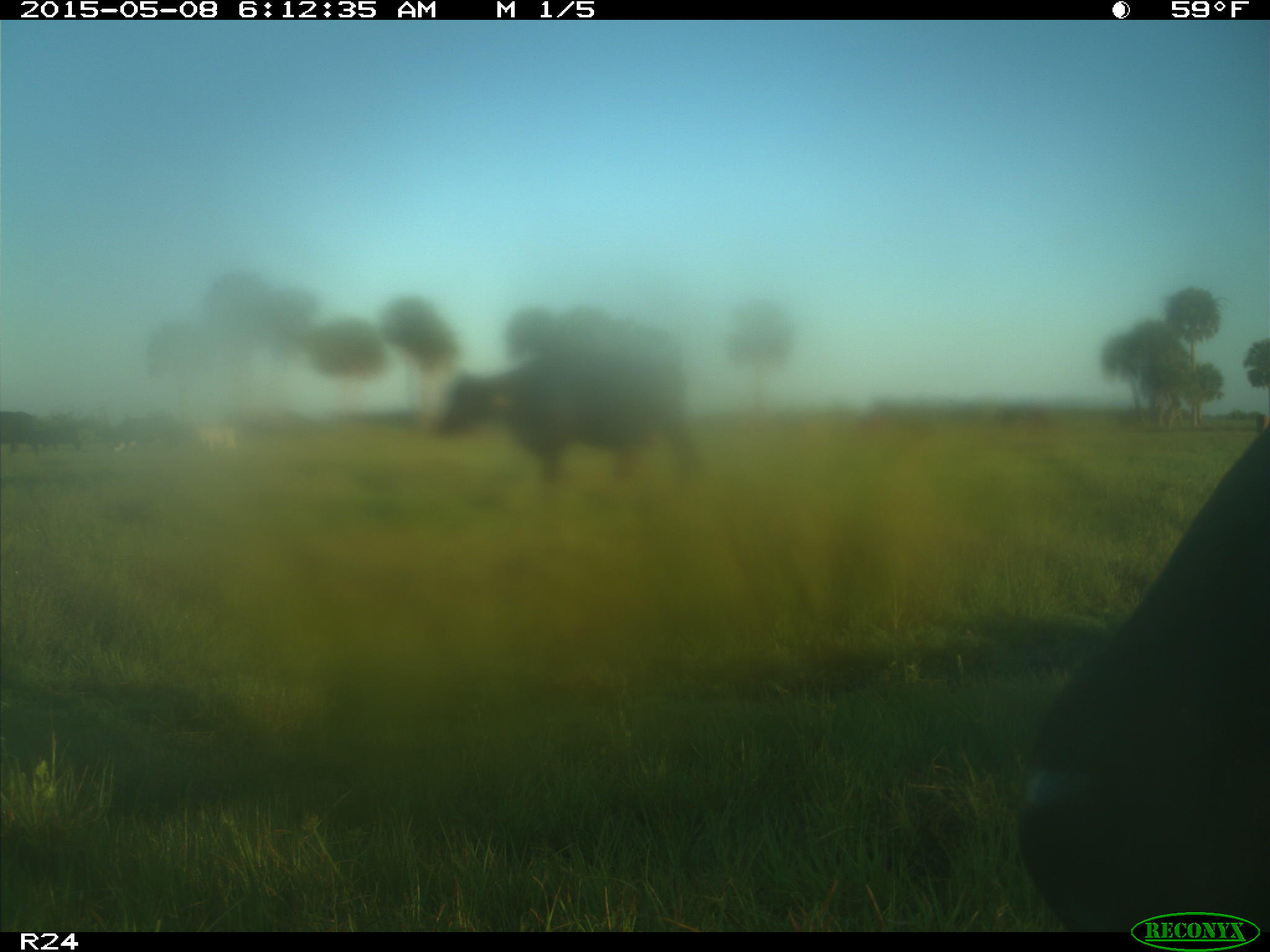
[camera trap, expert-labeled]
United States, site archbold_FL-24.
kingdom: Animalia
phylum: Chordata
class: Mammalia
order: Artiodactyla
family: Bovidae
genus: Bos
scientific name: Bos taurus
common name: domestic cow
Bos taurus (domestic cow).